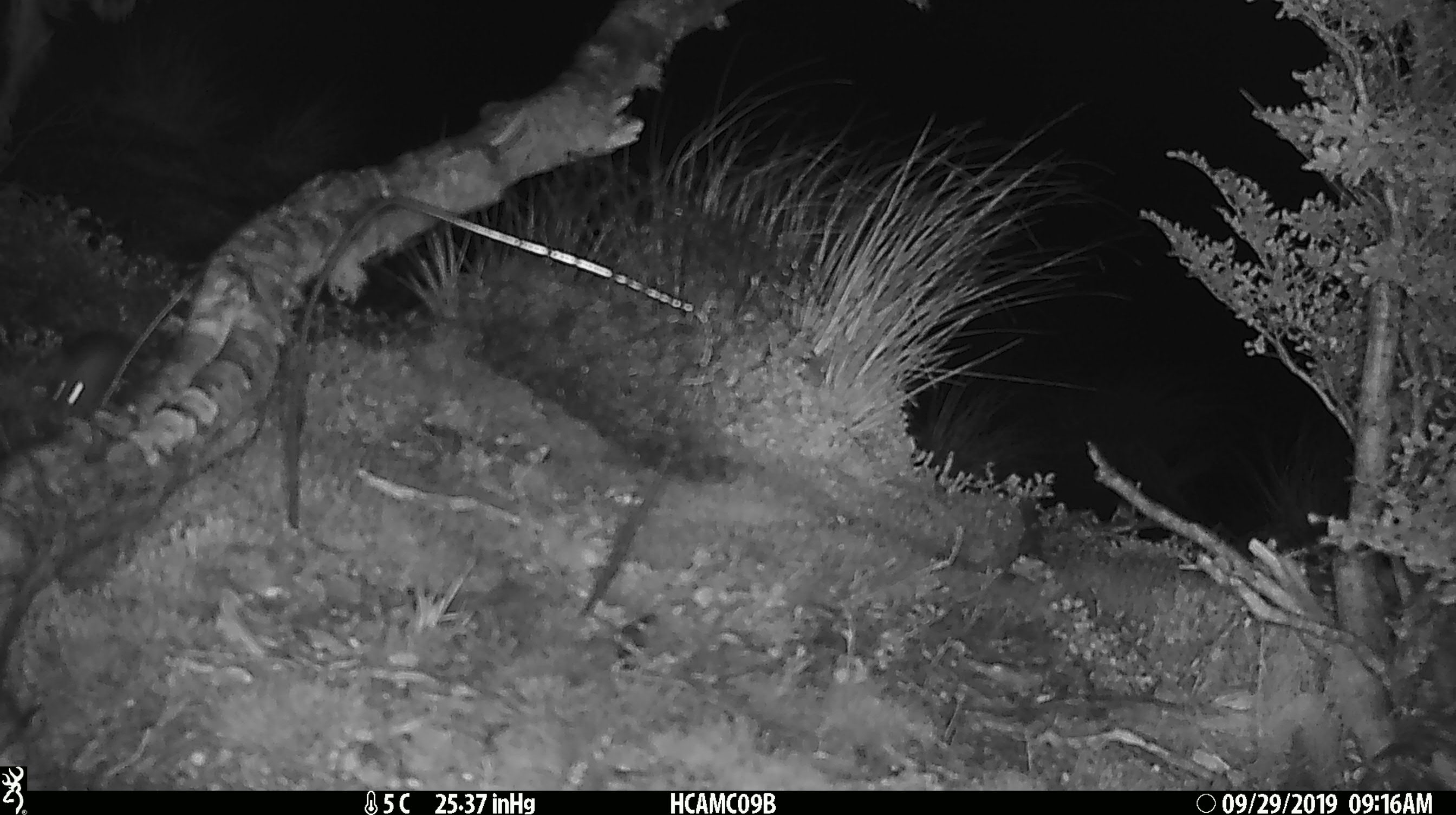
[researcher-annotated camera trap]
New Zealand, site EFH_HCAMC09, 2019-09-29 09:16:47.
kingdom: Animalia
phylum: Chordata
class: Mammalia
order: Rodentia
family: Muridae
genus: Mus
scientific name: Mus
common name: mouse